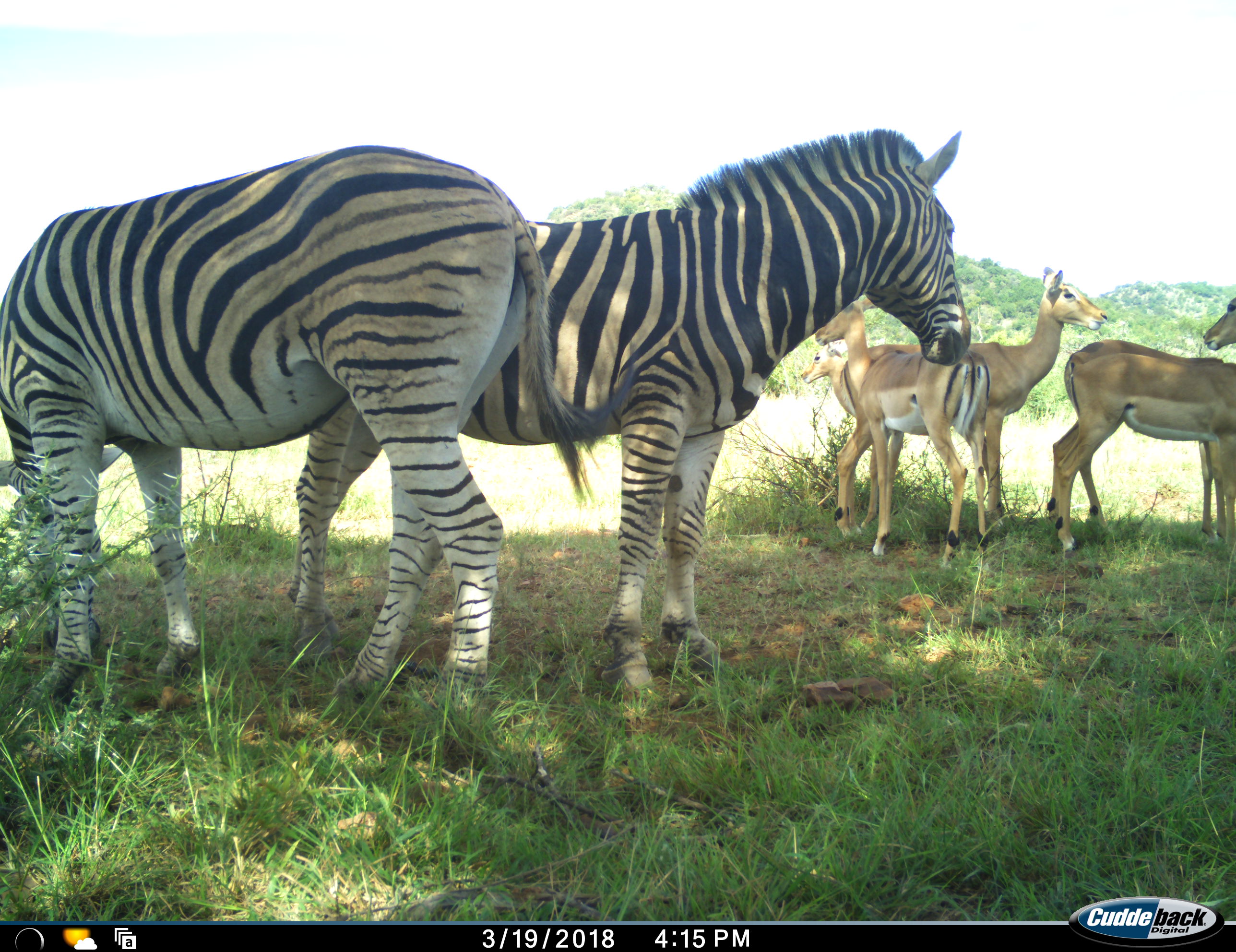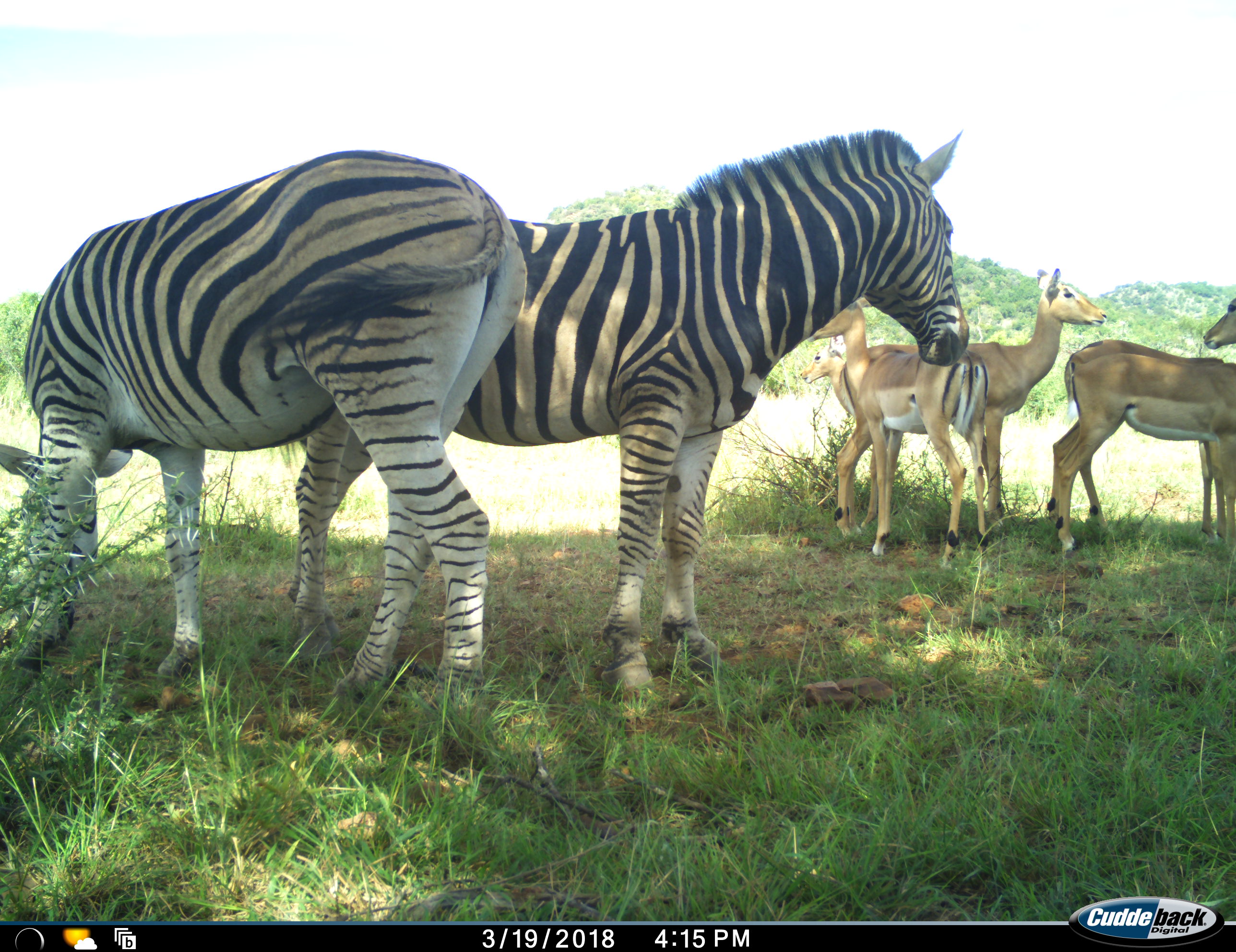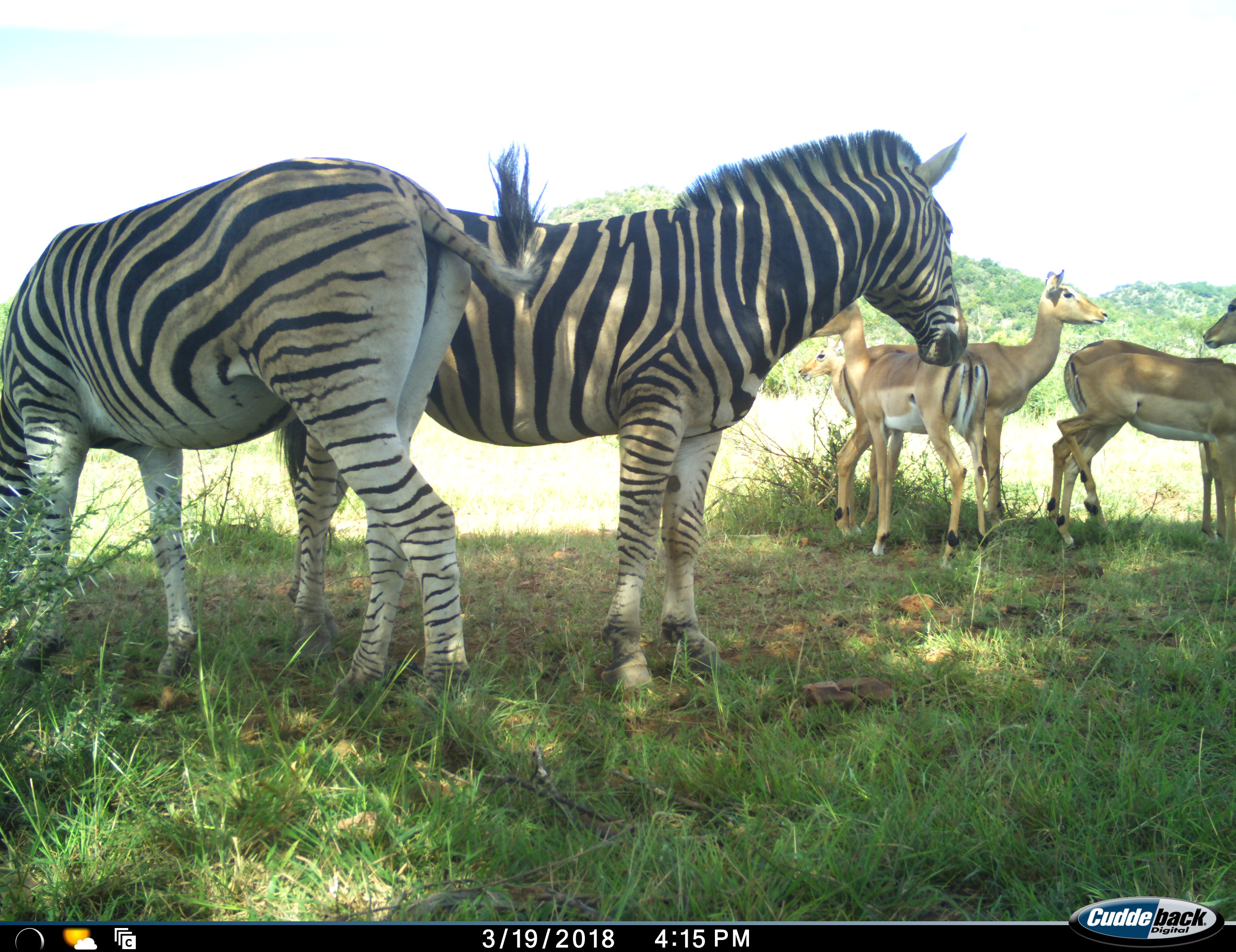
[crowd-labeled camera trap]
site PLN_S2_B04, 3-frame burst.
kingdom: Animalia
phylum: Chordata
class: Mammalia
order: Artiodactyla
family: Bovidae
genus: Aepyceros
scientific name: Aepyceros melampus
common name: impala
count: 5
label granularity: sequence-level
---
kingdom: Animalia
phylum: Chordata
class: Mammalia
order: Perissodactyla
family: Equidae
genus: Equus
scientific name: Equus quagga burchellii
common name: burchell's zebra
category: zebraburchells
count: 2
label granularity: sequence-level